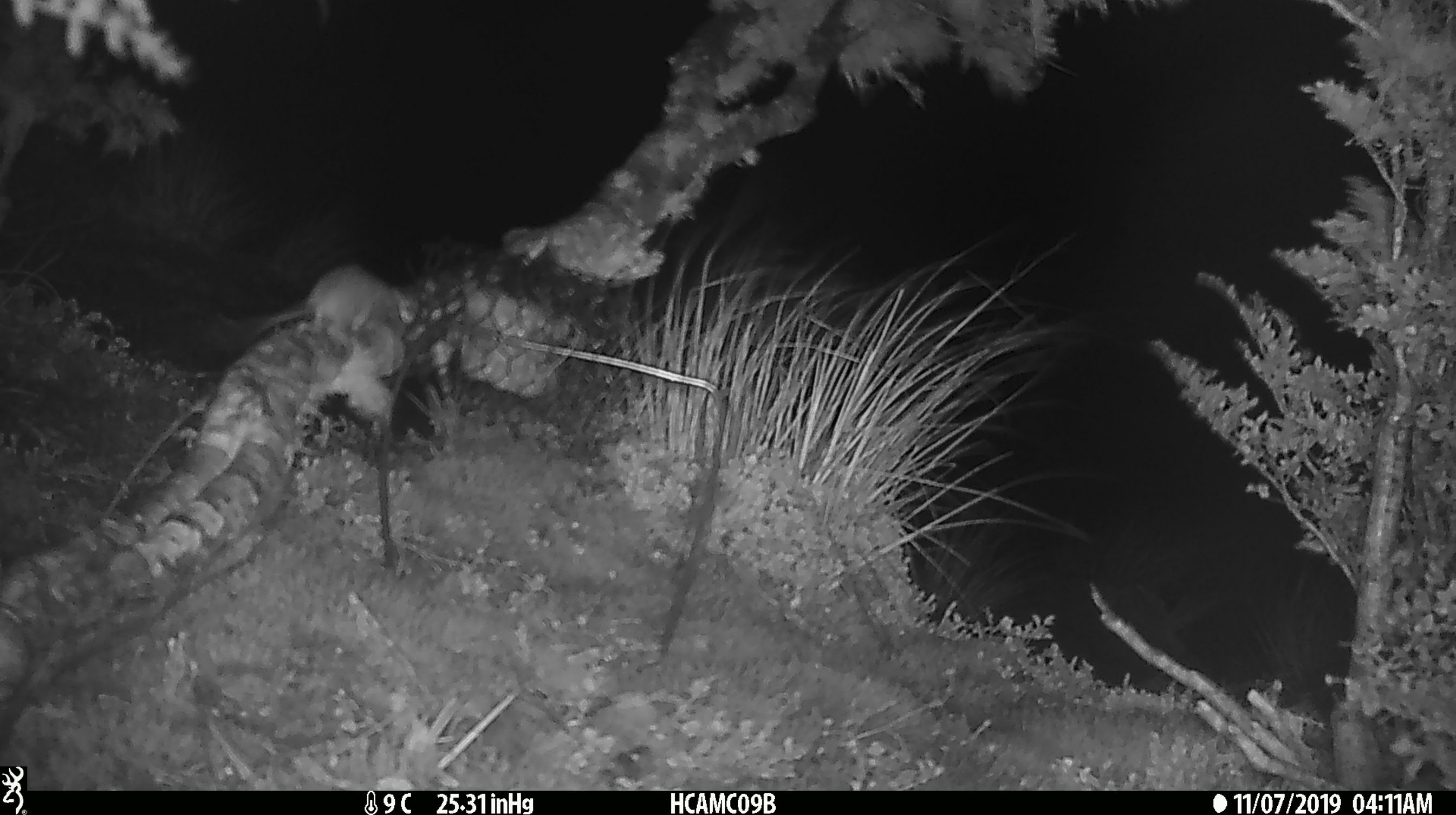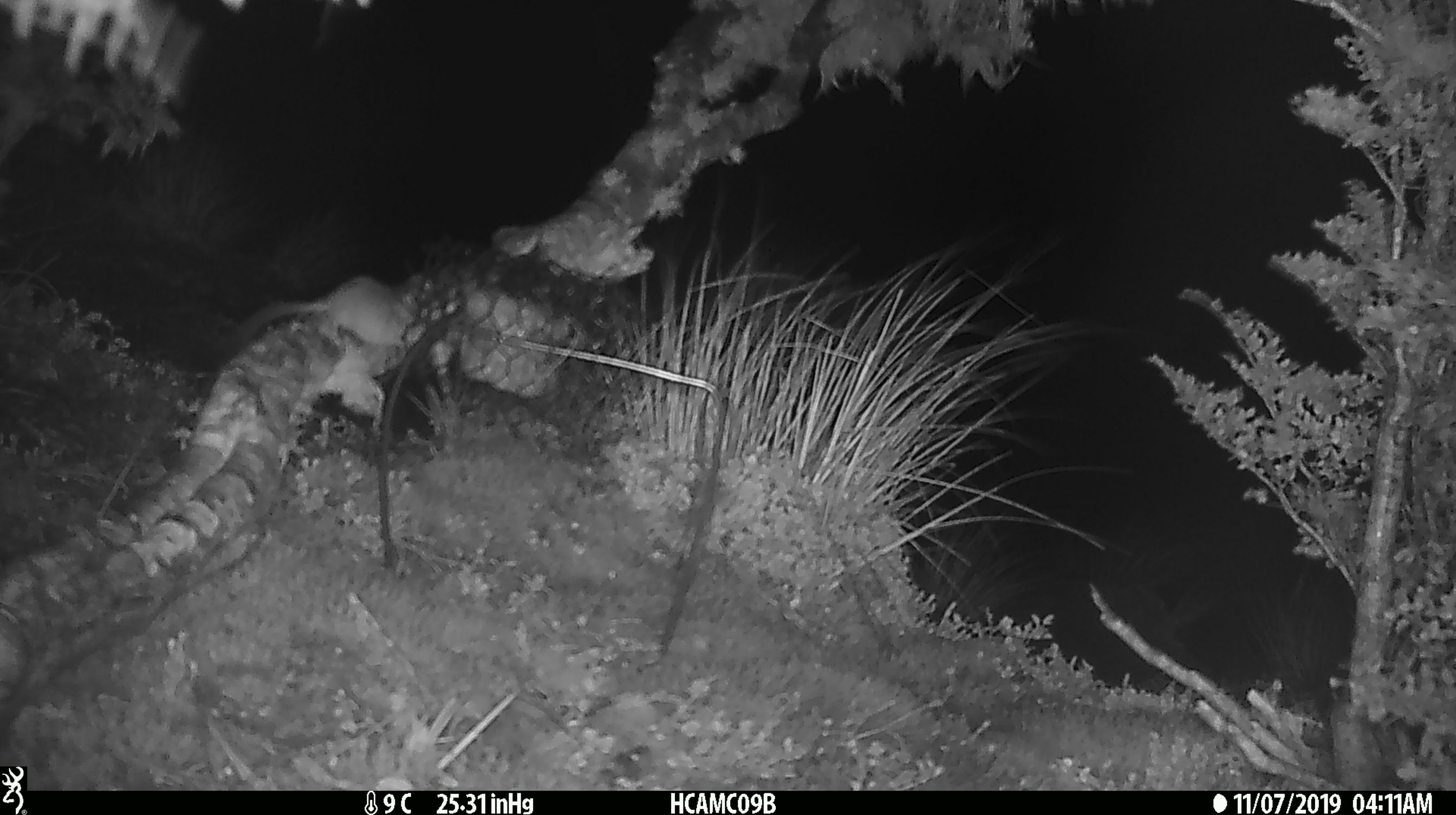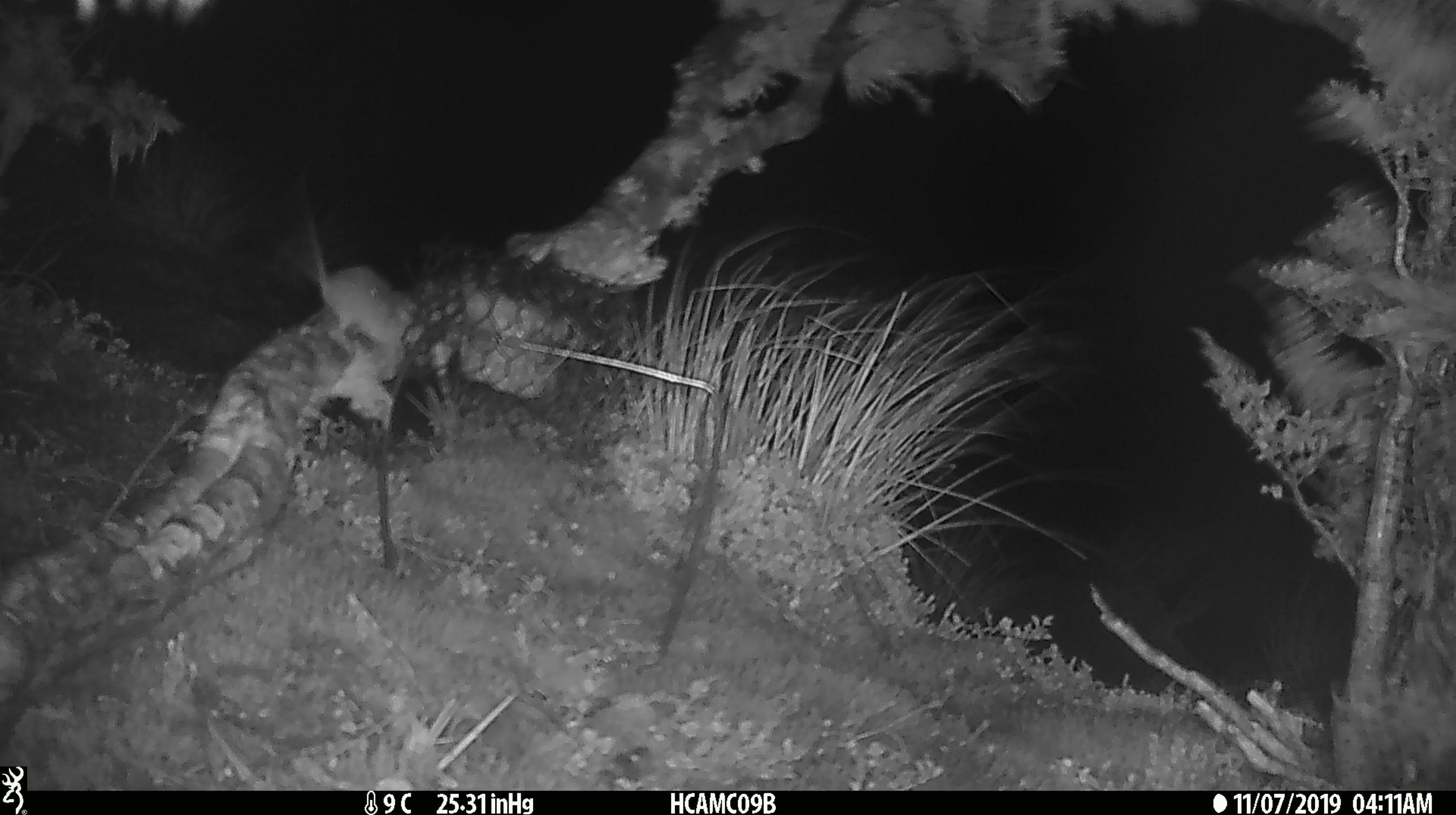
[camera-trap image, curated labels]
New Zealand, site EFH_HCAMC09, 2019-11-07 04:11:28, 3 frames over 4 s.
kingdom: Animalia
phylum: Chordata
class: Mammalia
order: Rodentia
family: Muridae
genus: Mus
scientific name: Mus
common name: mouse